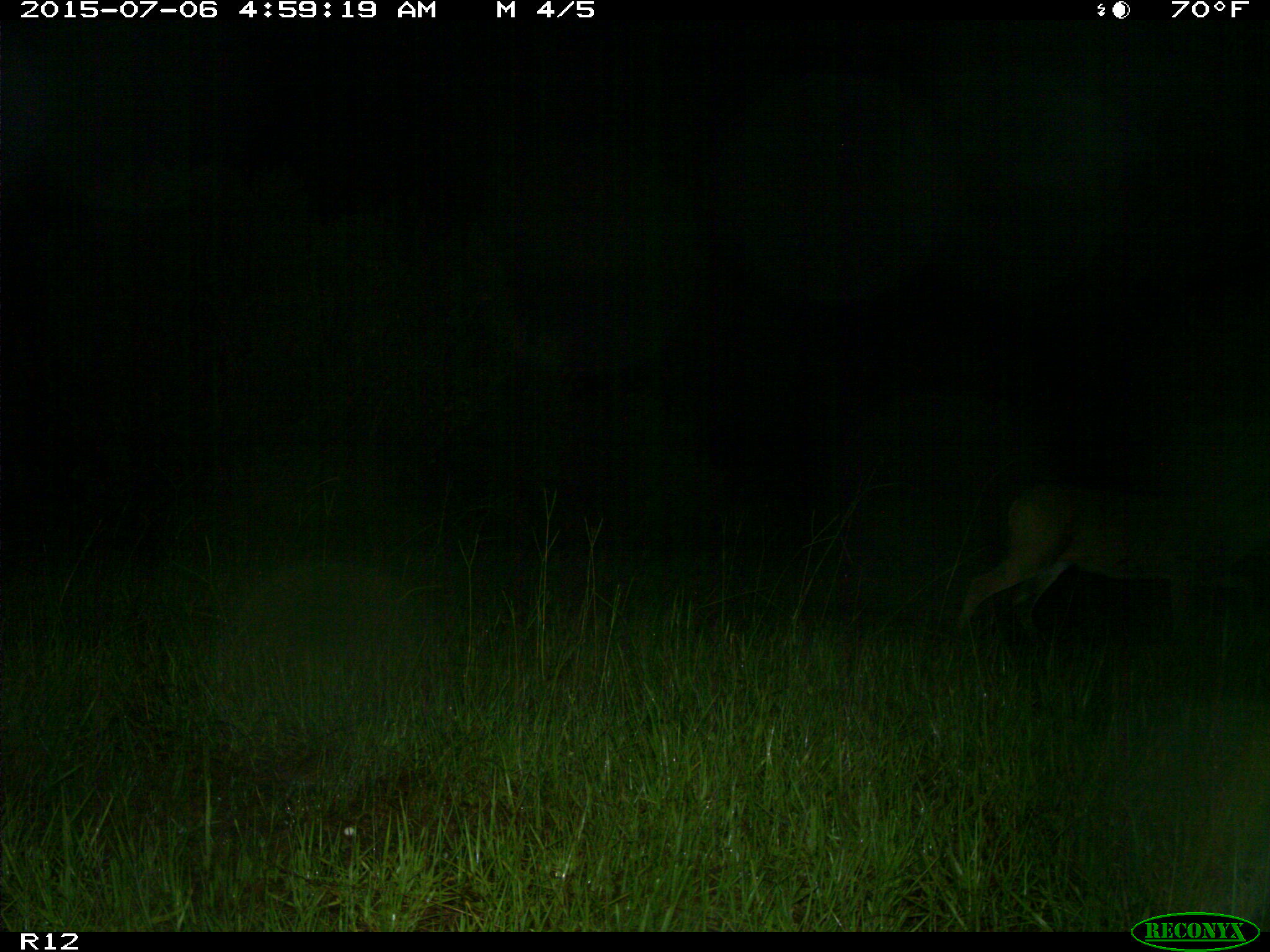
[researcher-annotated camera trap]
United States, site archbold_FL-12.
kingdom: Animalia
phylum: Chordata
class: Mammalia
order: Artiodactyla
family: Cervidae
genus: Odocoileus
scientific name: Odocoileus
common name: deer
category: unidentified deer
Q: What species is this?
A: Unidentified deer (deer) (Odocoileus).